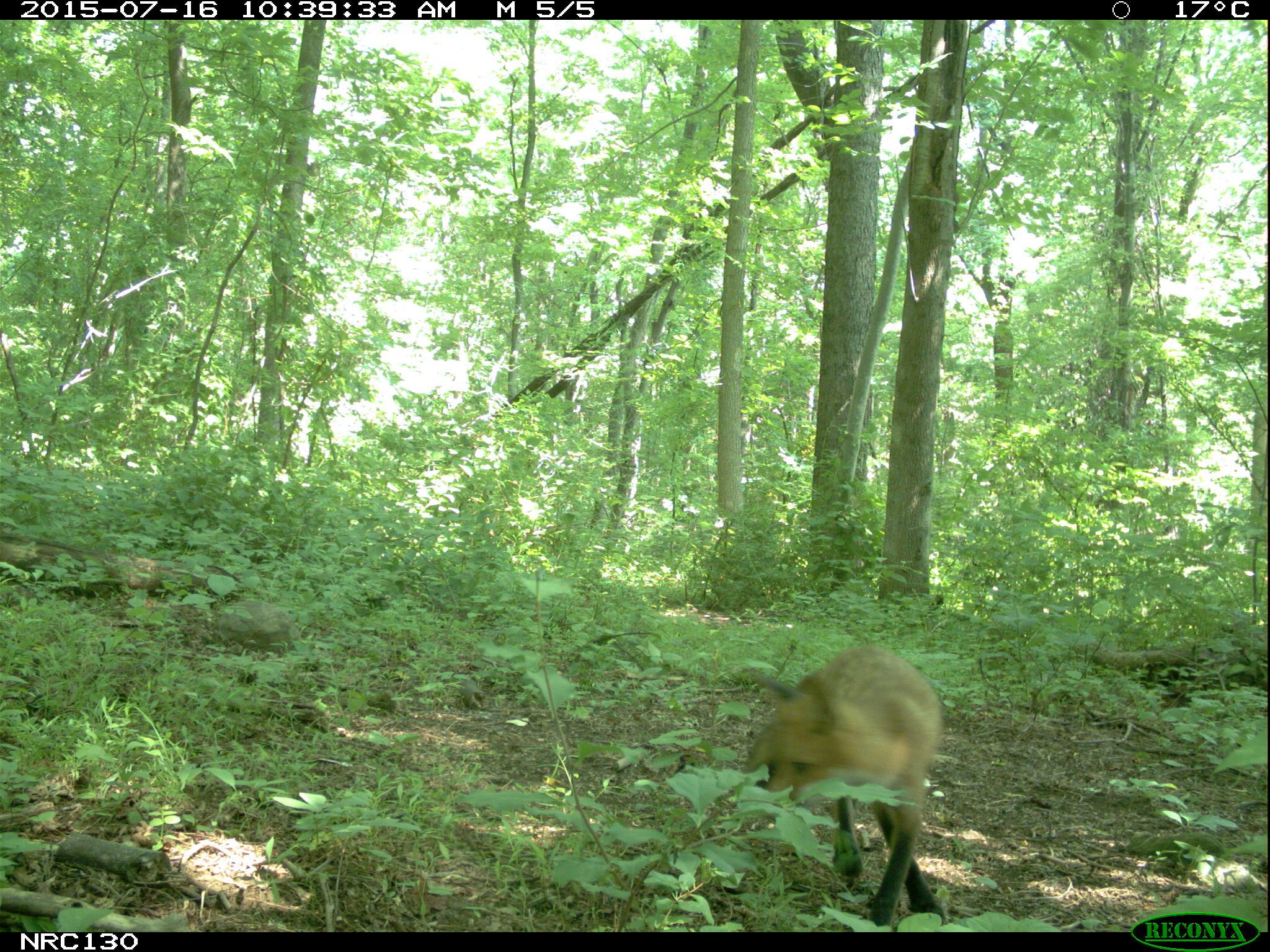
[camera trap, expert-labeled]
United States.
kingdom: Animalia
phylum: Chordata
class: Mammalia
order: Carnivora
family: Canidae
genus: Vulpes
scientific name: Vulpes vulpes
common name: red fox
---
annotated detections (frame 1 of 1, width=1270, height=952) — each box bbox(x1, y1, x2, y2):
Red Fox: bbox(736, 629, 951, 928)